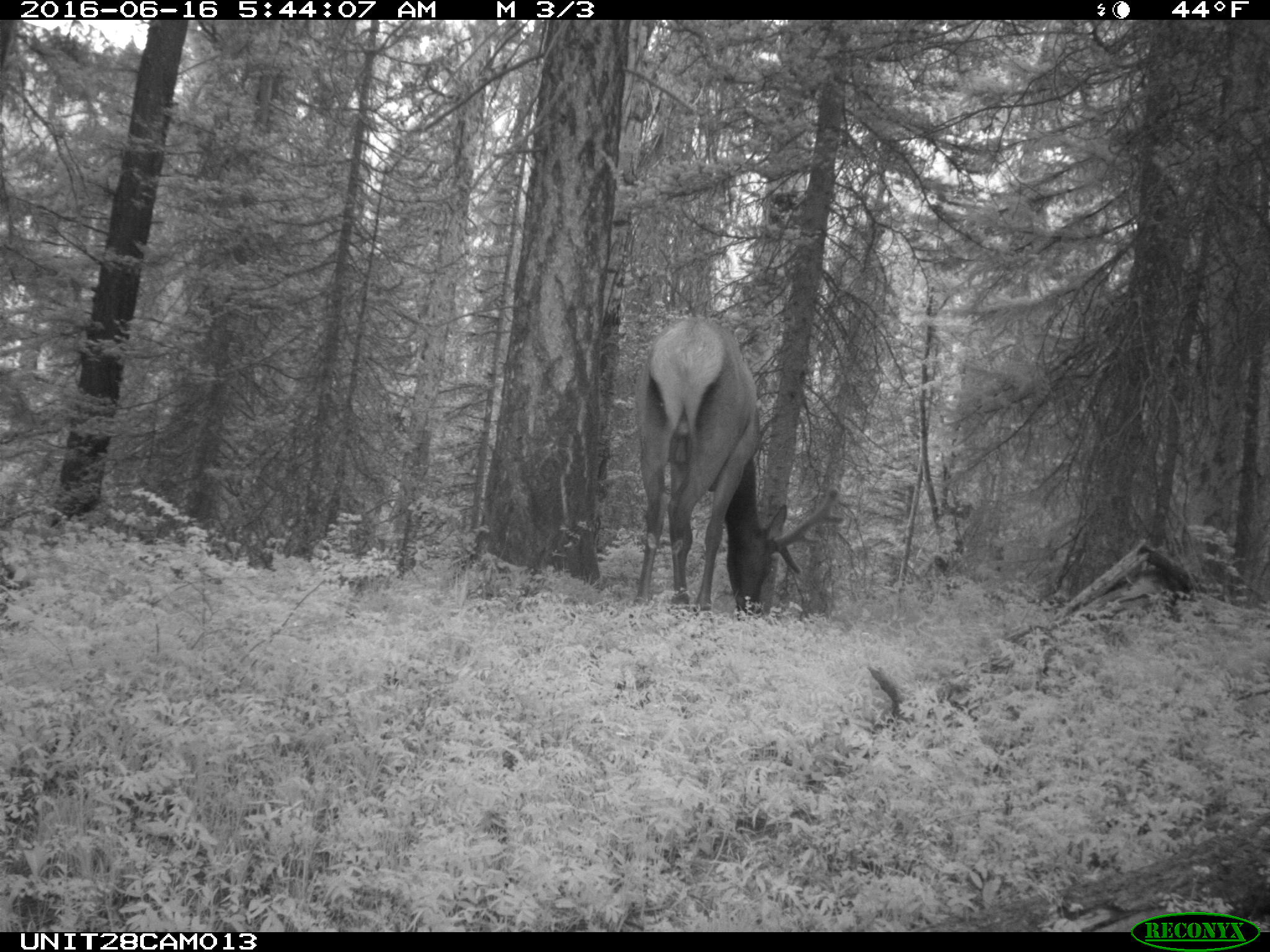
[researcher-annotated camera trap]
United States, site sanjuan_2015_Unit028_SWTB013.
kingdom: Animalia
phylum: Chordata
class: Mammalia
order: Artiodactyla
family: Cervidae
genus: Cervus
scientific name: Cervus elaphus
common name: red deer